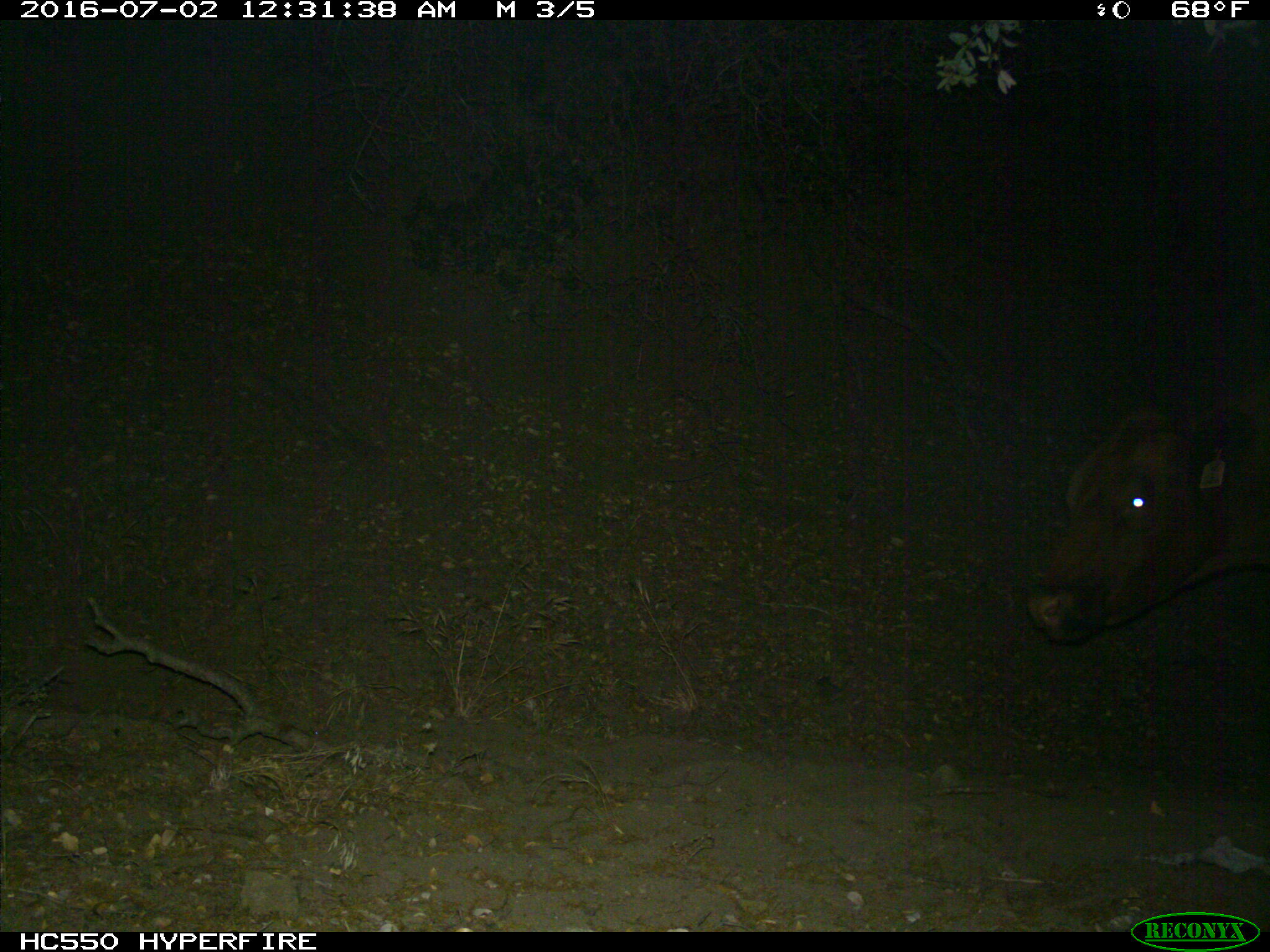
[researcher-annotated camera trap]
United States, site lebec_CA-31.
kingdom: Animalia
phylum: Chordata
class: Mammalia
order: Artiodactyla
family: Bovidae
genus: Bos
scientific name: Bos taurus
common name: domestic cow